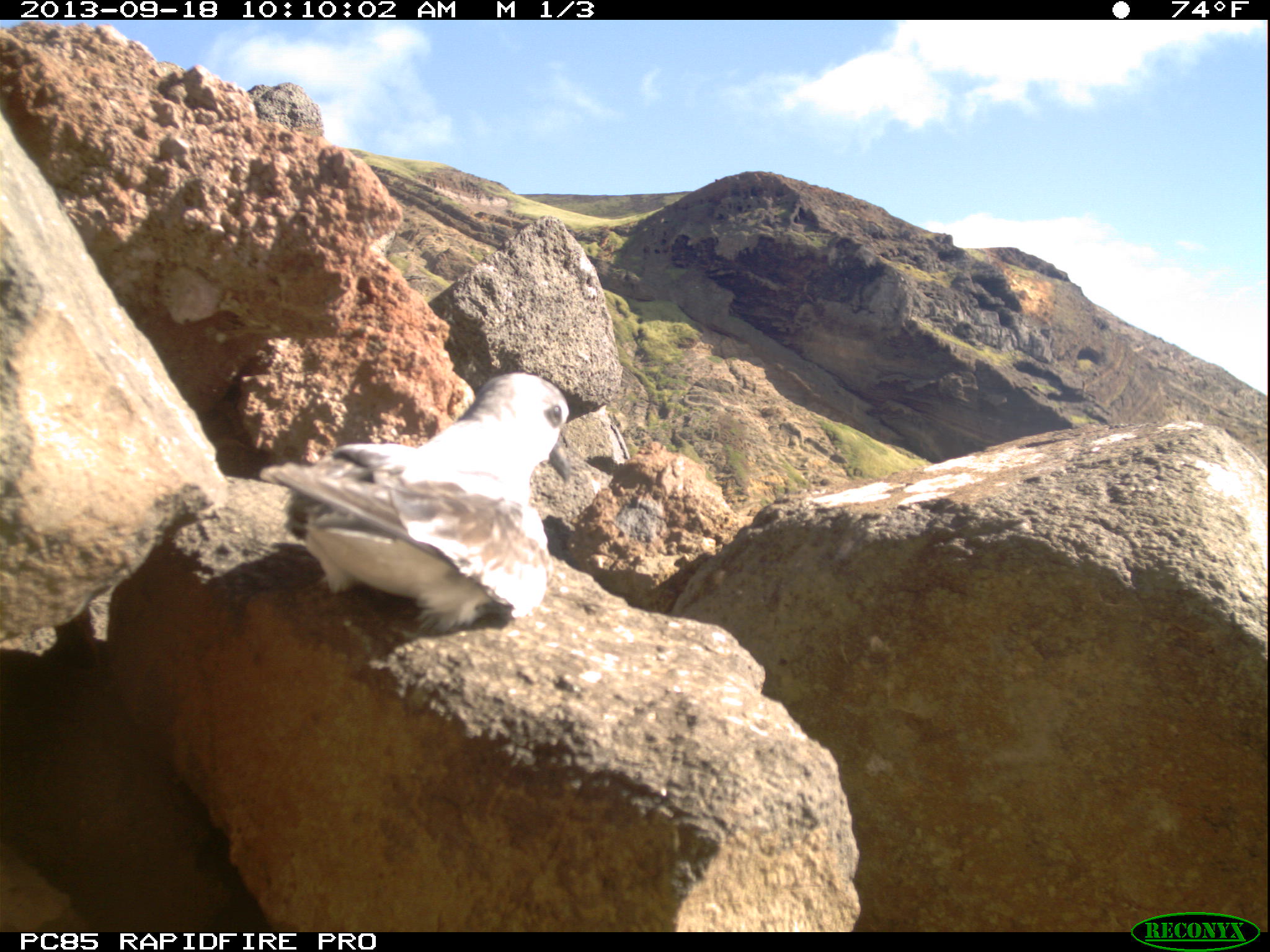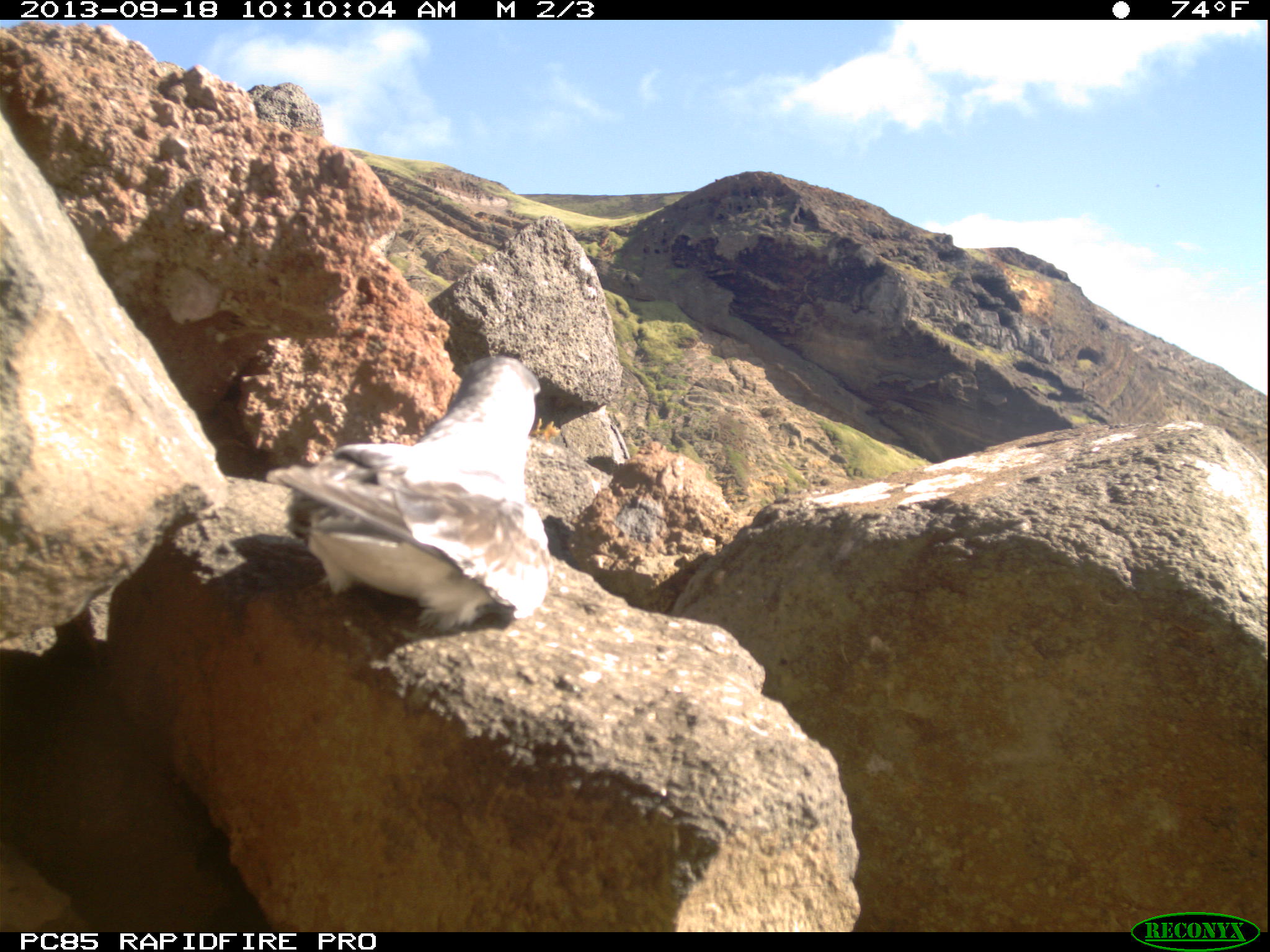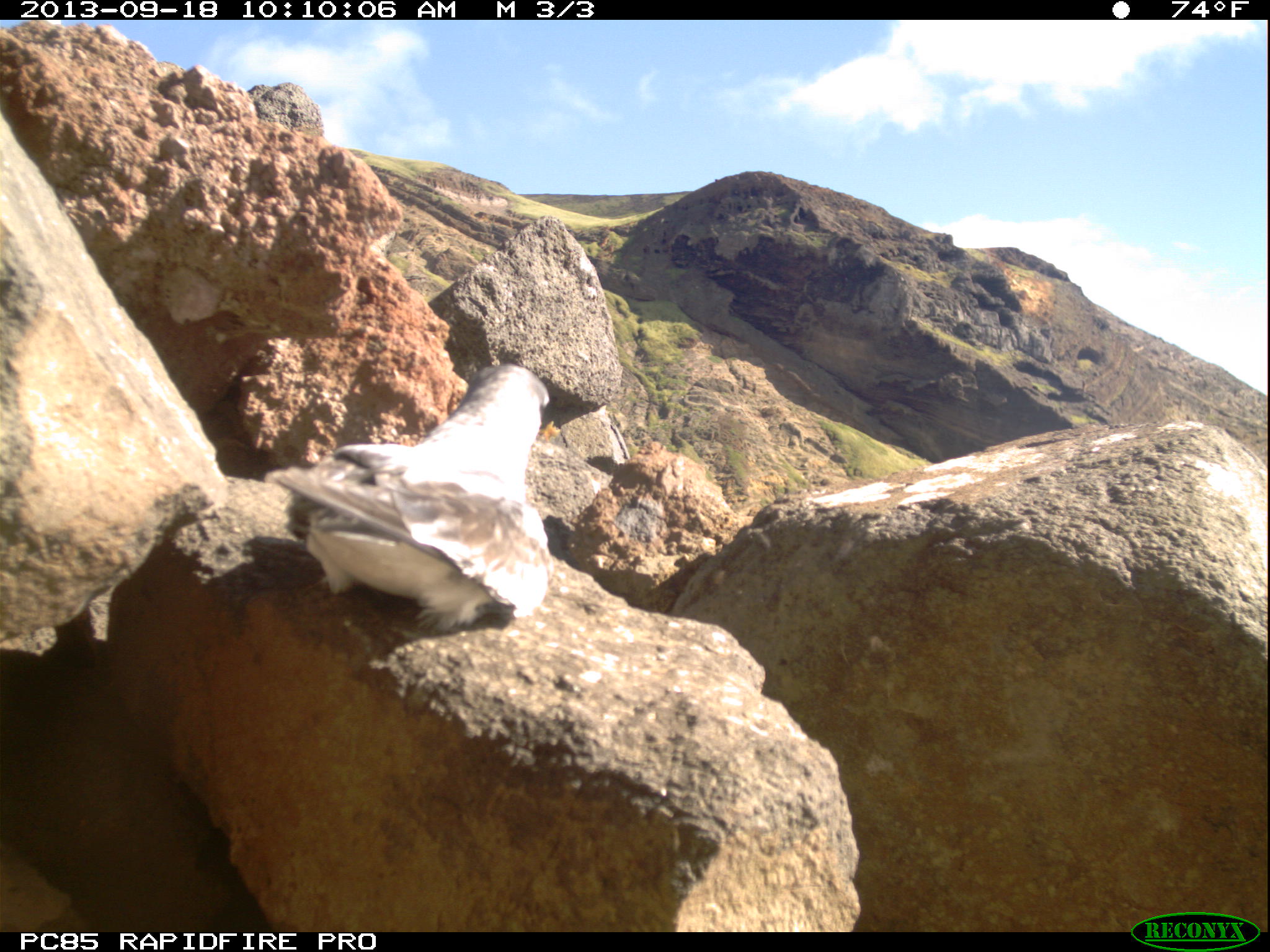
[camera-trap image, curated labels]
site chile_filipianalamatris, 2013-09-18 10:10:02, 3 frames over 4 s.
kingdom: Animalia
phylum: Chordata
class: Aves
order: Procellariiformes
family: Procellariidae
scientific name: Procellariidae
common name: petrel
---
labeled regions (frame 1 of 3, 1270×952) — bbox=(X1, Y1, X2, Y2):
petrel: bbox=(264, 373, 578, 636)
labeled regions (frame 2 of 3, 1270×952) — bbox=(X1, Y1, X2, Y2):
petrel: bbox=(272, 356, 552, 637)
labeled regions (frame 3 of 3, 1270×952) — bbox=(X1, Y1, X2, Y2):
petrel: bbox=(271, 363, 557, 639)